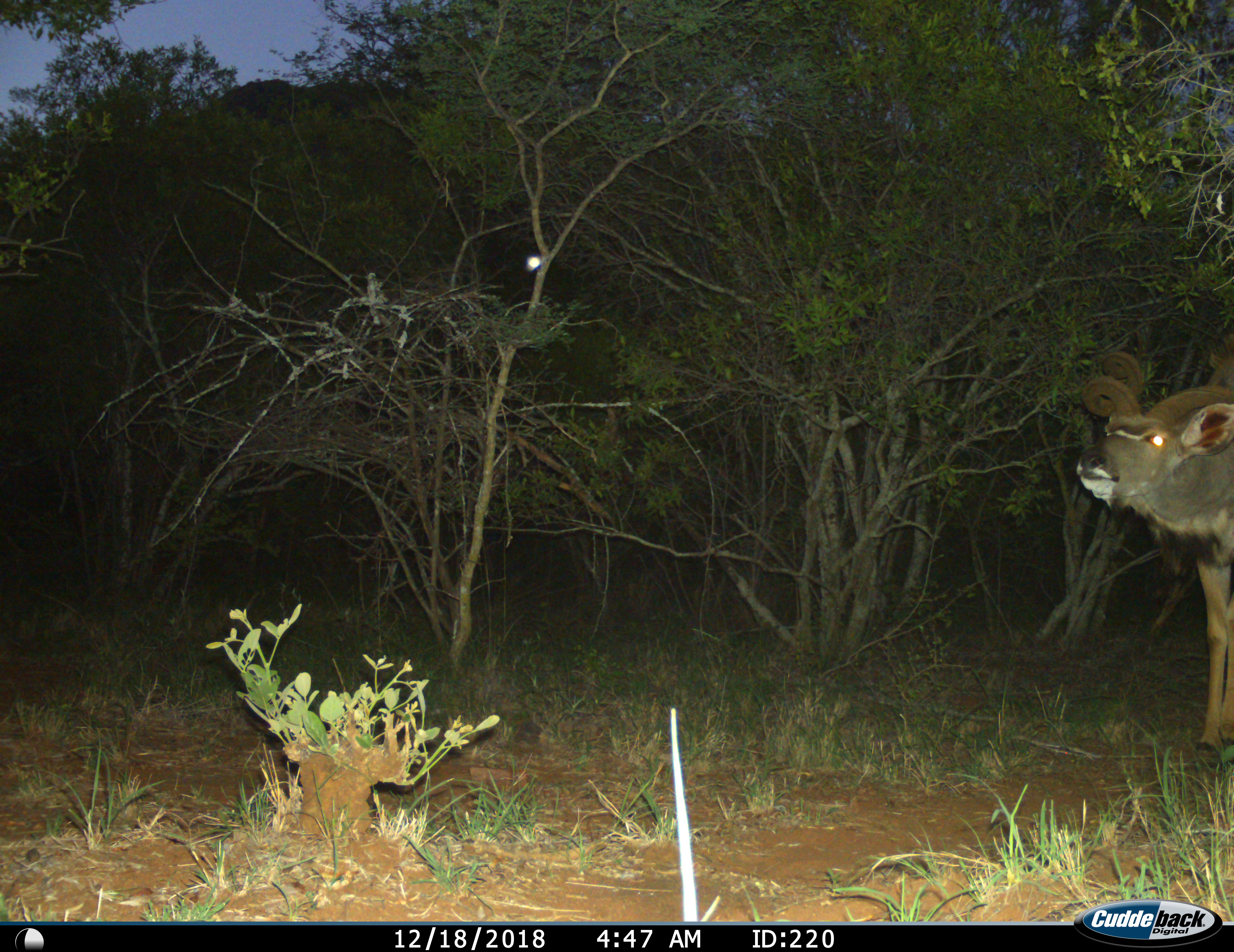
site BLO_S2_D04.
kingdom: Animalia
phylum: Chordata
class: Mammalia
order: Artiodactyla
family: Bovidae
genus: Tragelaphus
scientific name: Tragelaphus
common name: kudu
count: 1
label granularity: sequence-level